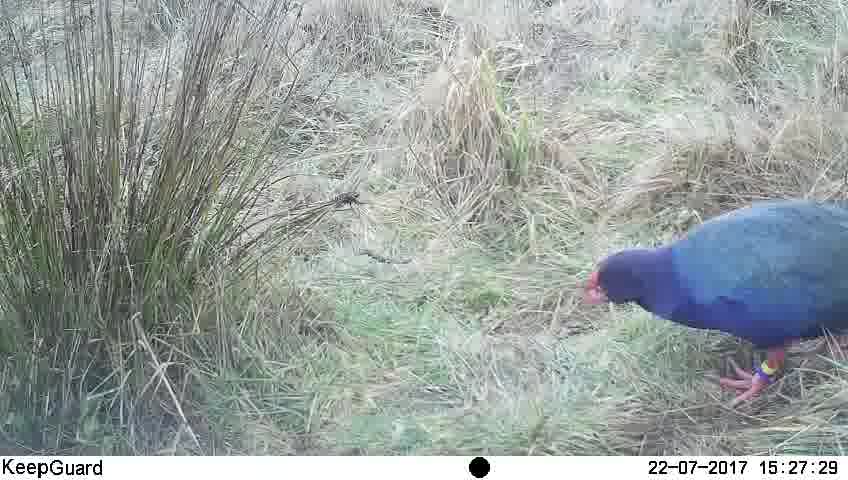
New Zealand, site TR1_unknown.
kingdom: Animalia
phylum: Chordata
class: Aves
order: Gruiformes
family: Rallidae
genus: Porphyrio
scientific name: Porphyrio mantelli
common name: takahe